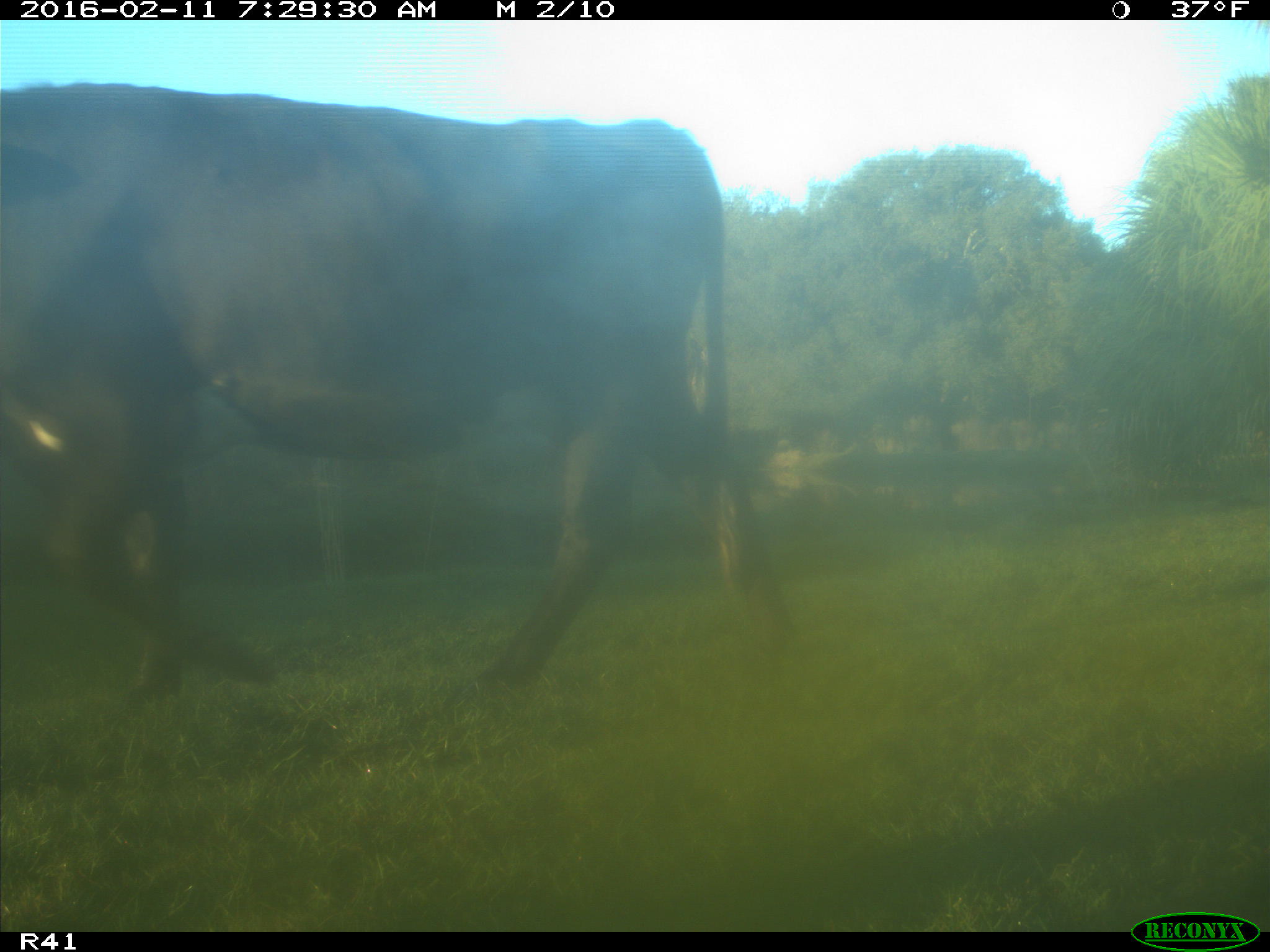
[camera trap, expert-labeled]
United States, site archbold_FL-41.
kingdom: Animalia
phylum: Chordata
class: Mammalia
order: Artiodactyla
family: Bovidae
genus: Bos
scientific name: Bos taurus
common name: domestic cow